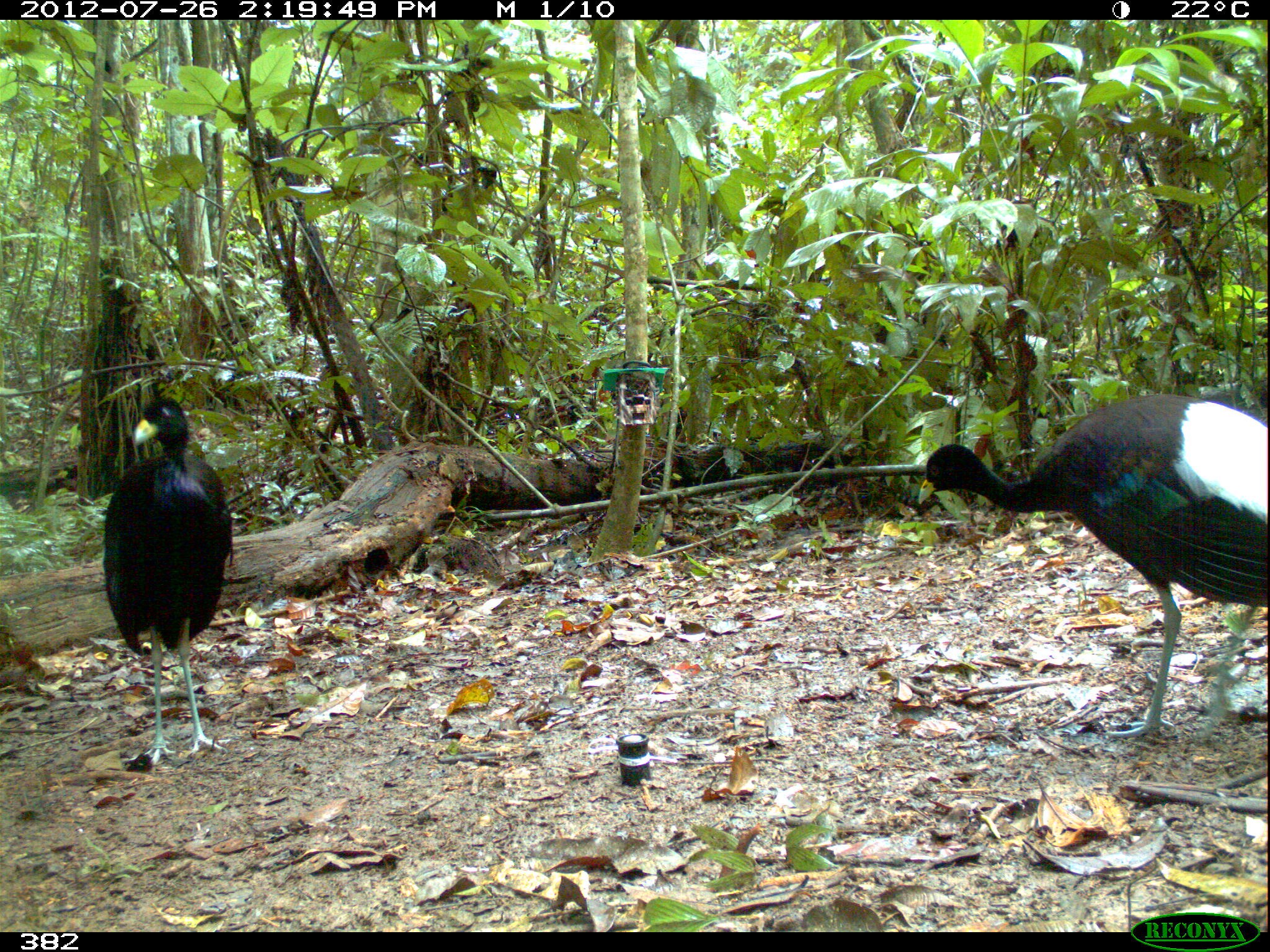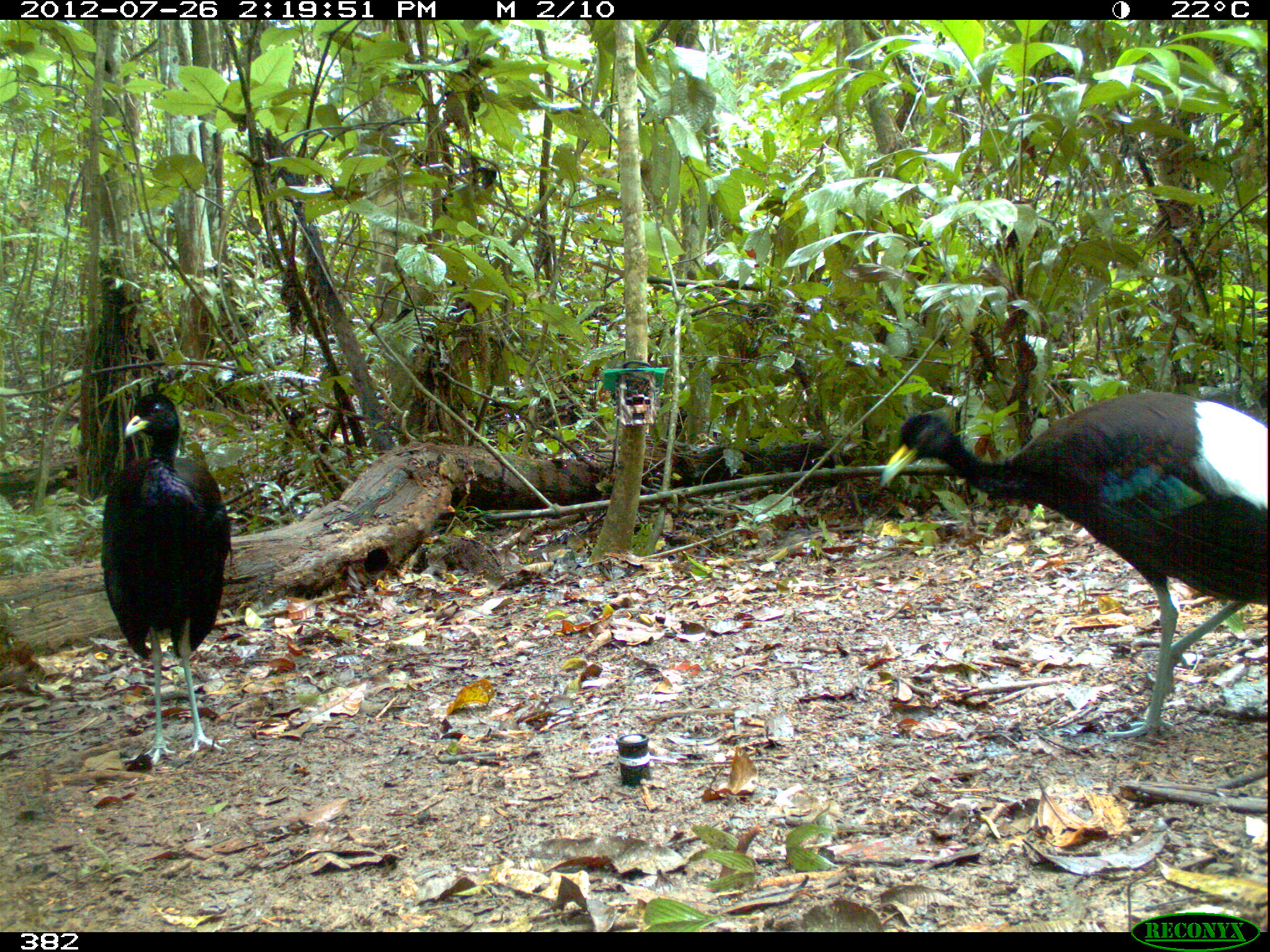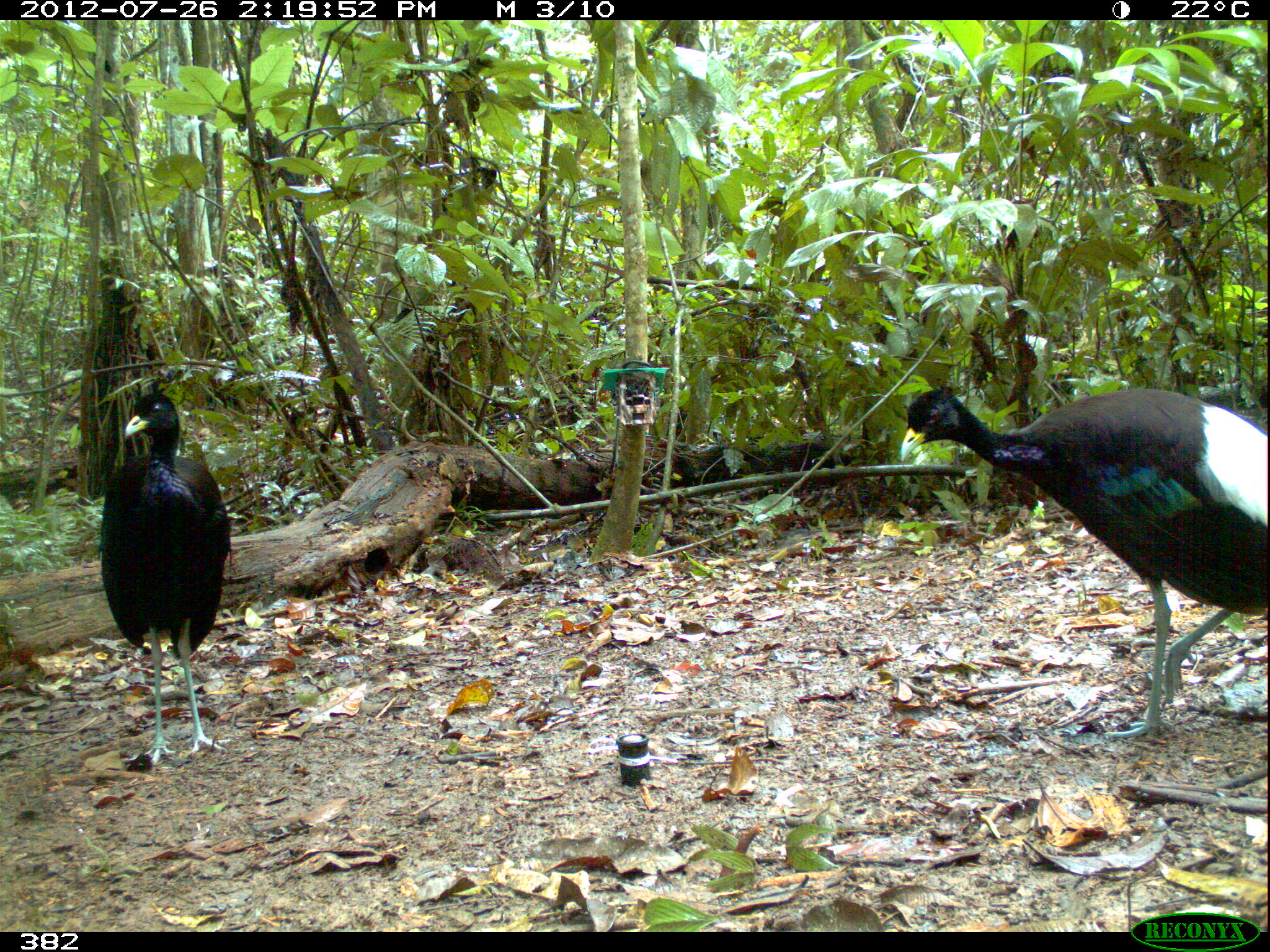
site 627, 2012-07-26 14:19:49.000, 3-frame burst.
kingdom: Animalia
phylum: Chordata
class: Aves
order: Gruiformes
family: Psophiidae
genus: Psophia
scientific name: Psophia leucoptera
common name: pale-winged trumpeter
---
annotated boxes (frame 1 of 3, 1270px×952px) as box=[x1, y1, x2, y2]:
psophia leucoptera: box=[919, 393, 1267, 740]; box=[101, 393, 232, 763]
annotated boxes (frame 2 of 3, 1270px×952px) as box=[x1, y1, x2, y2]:
psophia leucoptera: box=[876, 385, 1261, 742]; box=[98, 392, 232, 766]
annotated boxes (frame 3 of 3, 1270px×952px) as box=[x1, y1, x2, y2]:
psophia leucoptera: box=[899, 385, 1267, 739]; box=[97, 391, 232, 763]